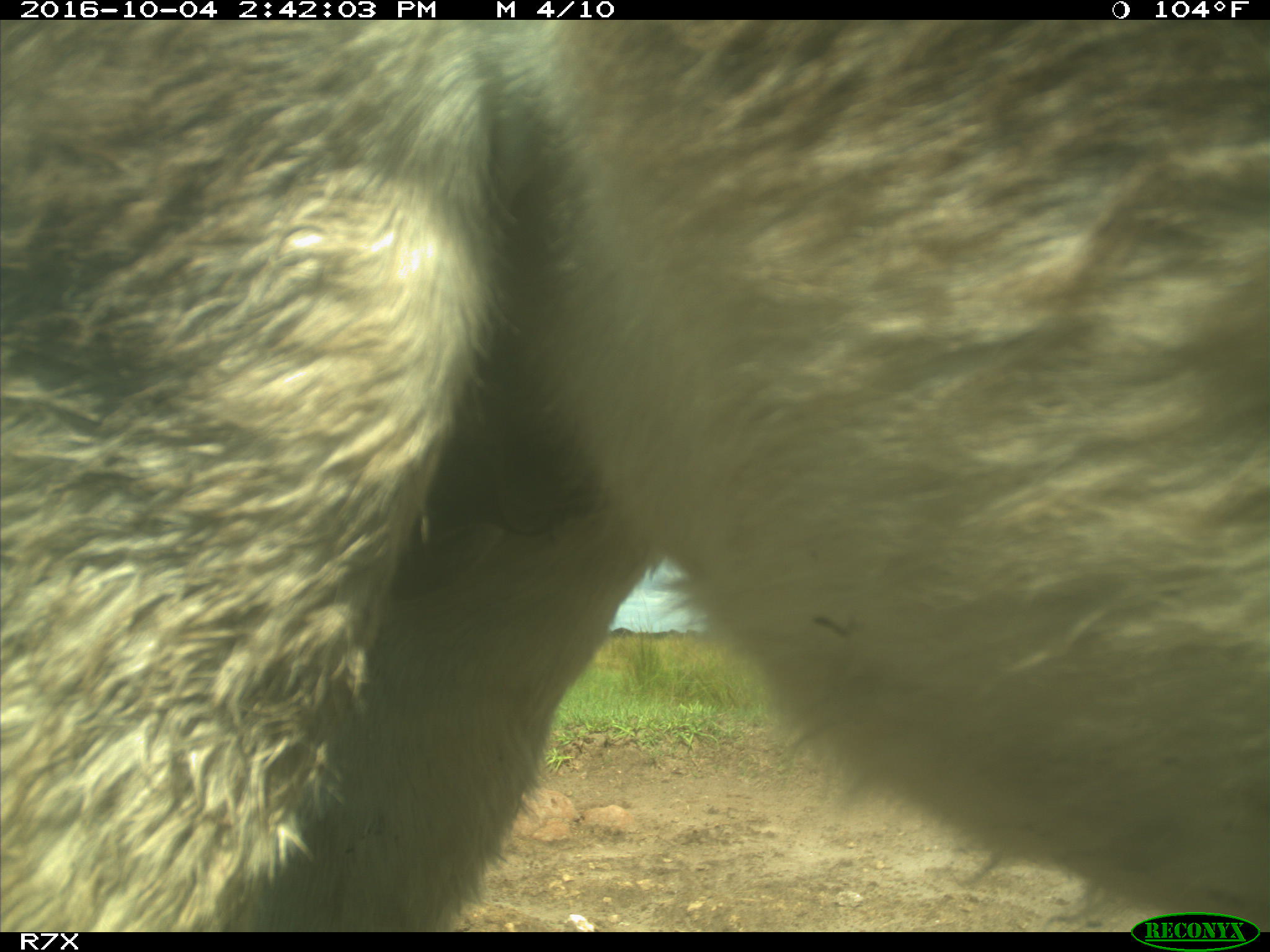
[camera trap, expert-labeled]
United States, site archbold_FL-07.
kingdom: Animalia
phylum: Chordata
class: Mammalia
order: Perissodactyla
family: Equidae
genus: Equus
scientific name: Equus africanus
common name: african wild ass